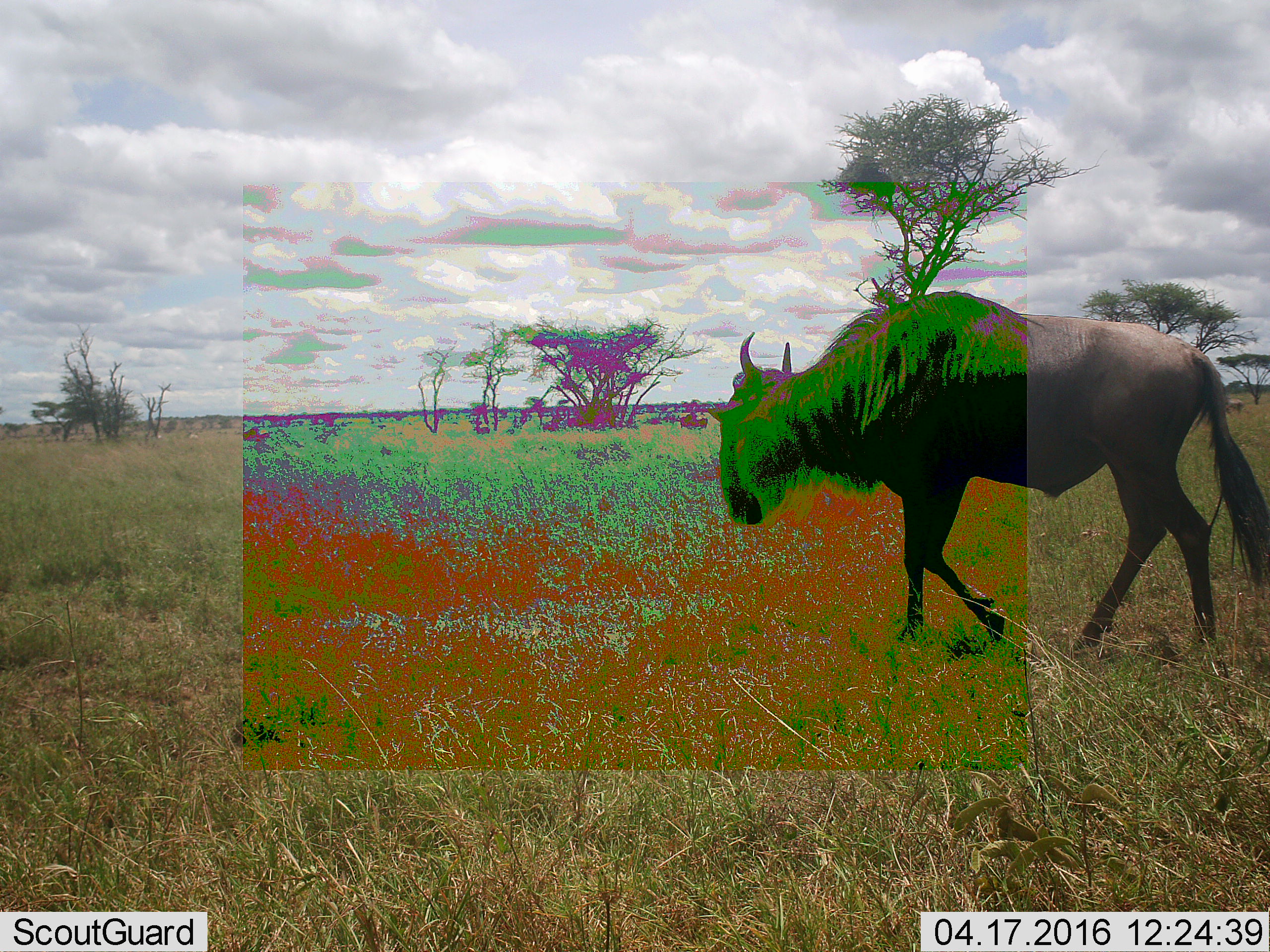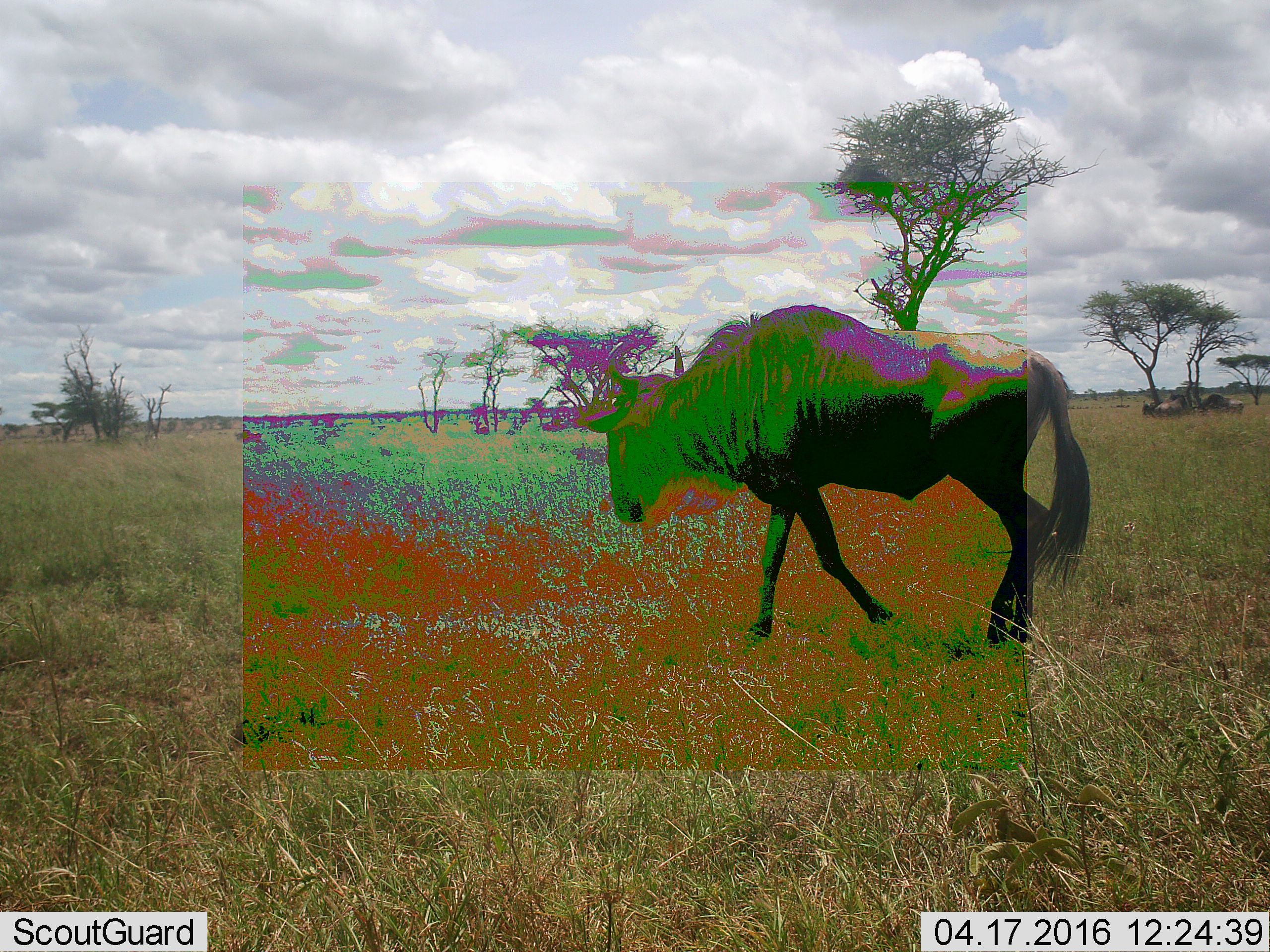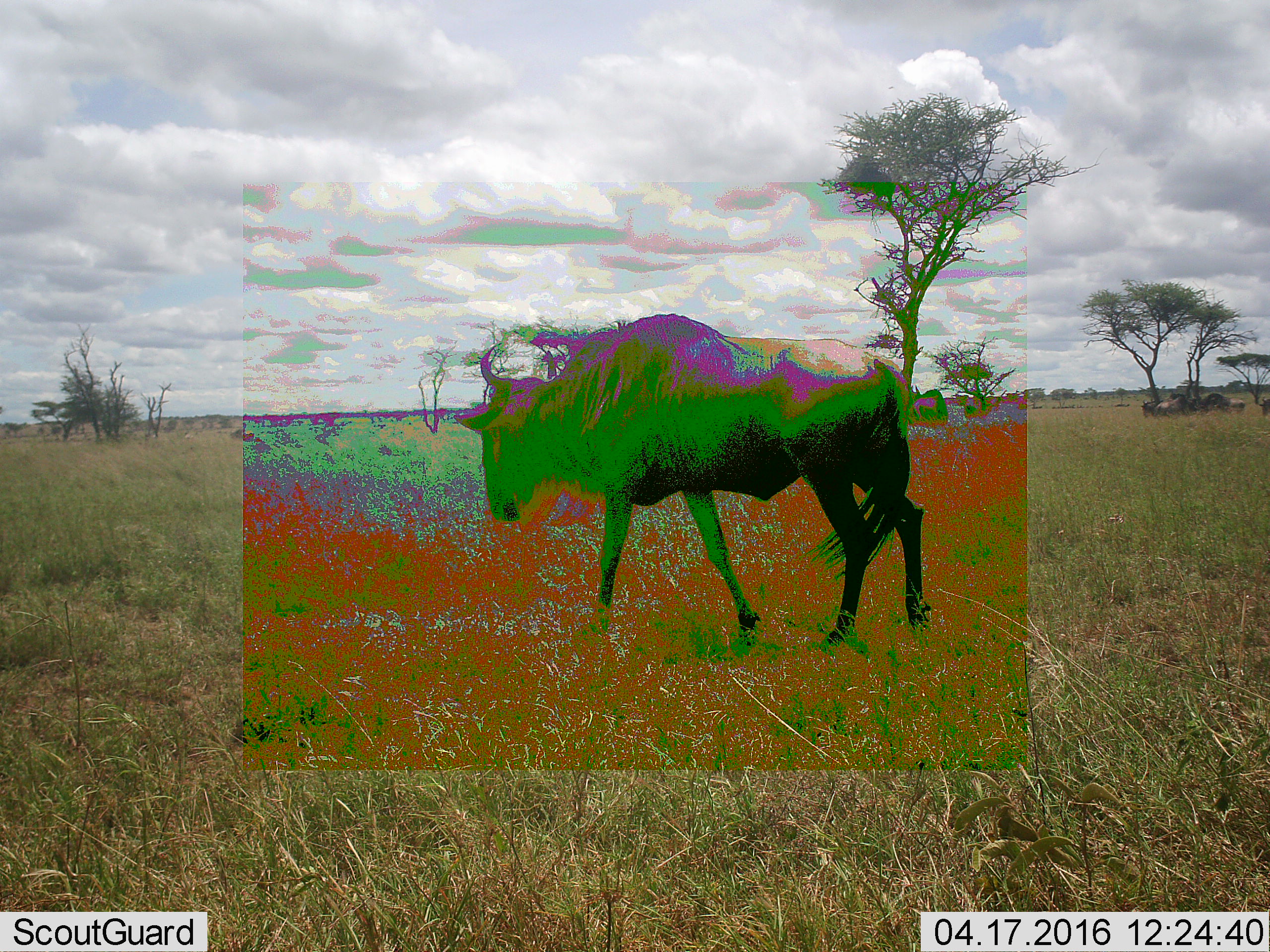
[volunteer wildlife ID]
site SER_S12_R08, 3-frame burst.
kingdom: Animalia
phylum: Chordata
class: Mammalia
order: Artiodactyla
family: Bovidae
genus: Connochaetes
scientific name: Connochaetes taurinus taurinus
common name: blue wildebeest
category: wildebeestblue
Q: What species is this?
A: Wildebeestblue (blue wildebeest) (Connochaetes taurinus taurinus).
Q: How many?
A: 1.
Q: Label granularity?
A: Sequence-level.